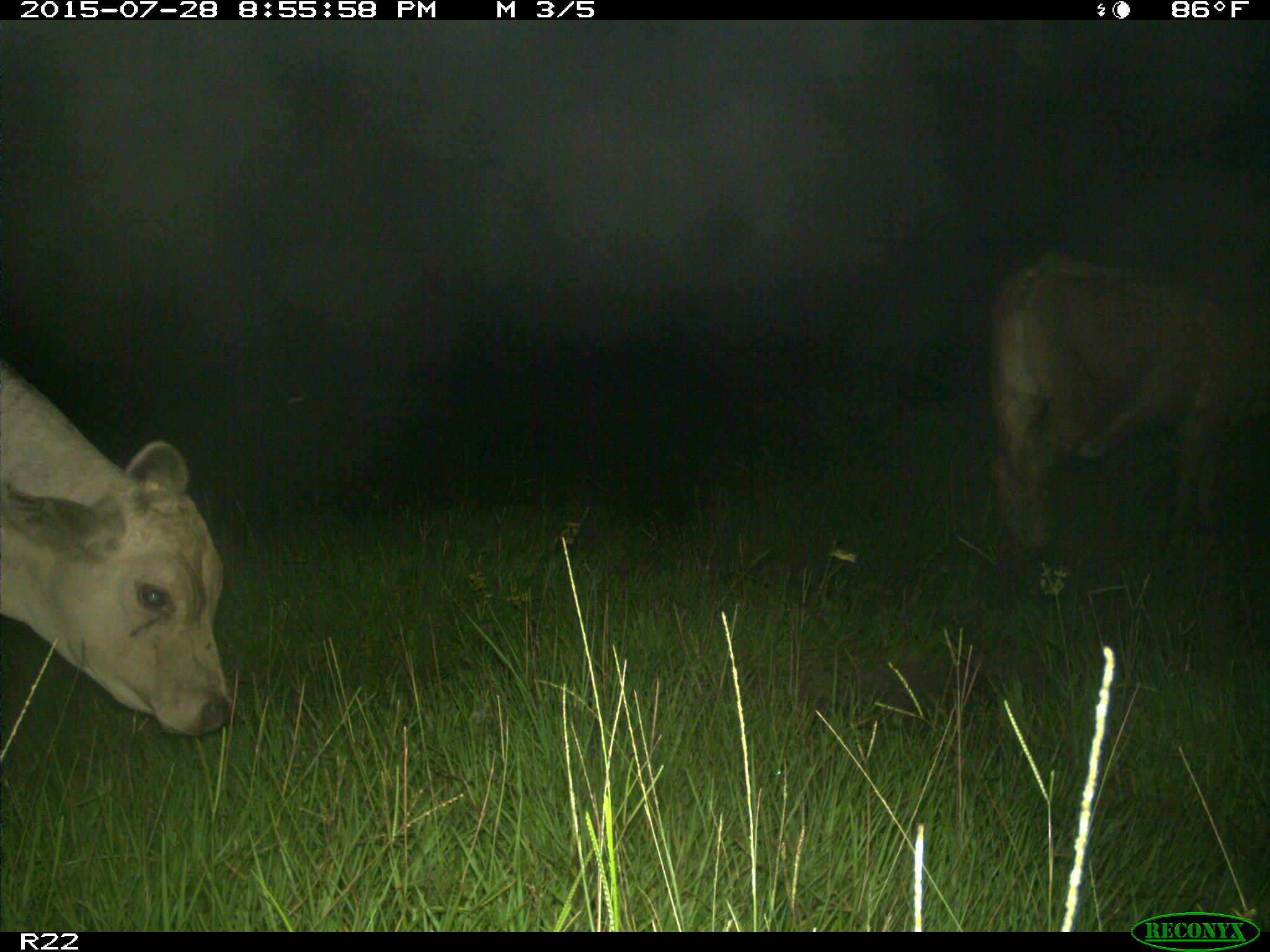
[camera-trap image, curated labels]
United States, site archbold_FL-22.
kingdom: Animalia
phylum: Chordata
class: Mammalia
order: Artiodactyla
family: Bovidae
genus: Bos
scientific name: Bos taurus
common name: domestic cow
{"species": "Bos taurus (domestic cow)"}